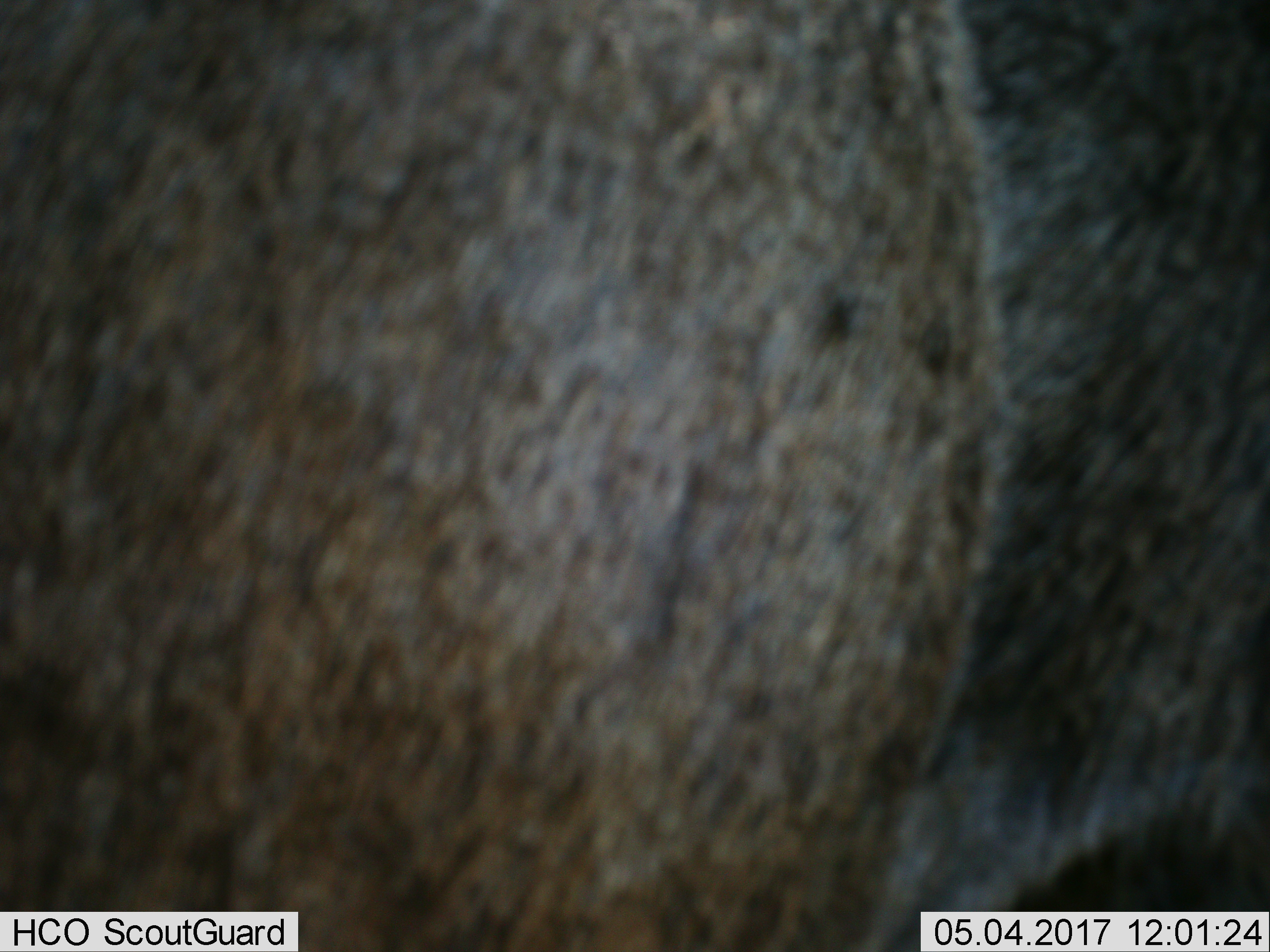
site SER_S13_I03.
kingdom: Animalia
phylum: Chordata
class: Mammalia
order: Artiodactyla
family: Bovidae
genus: Connochaetes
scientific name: Connochaetes taurinus taurinus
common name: blue wildebeest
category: wildebeestblue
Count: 1.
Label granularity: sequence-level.